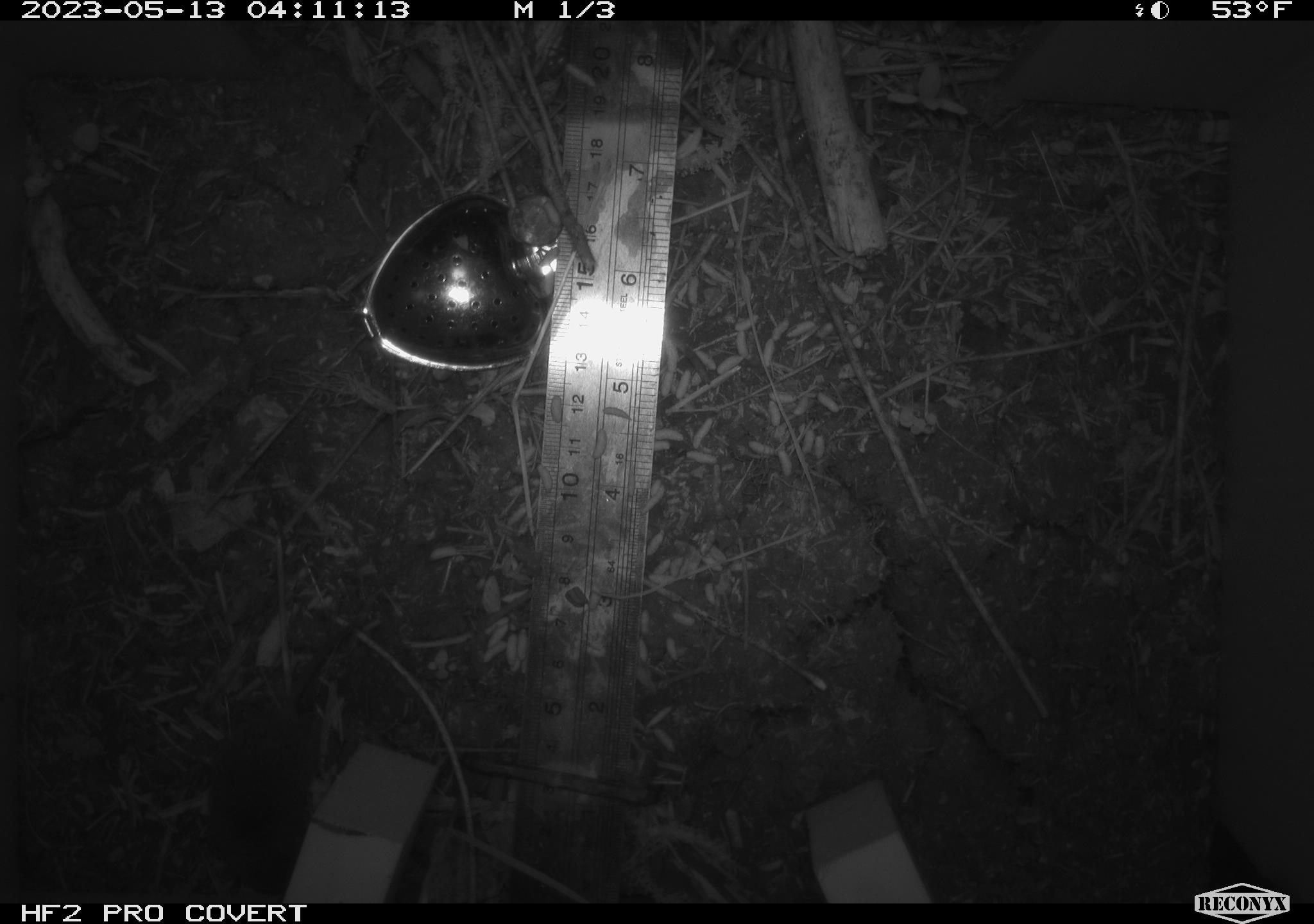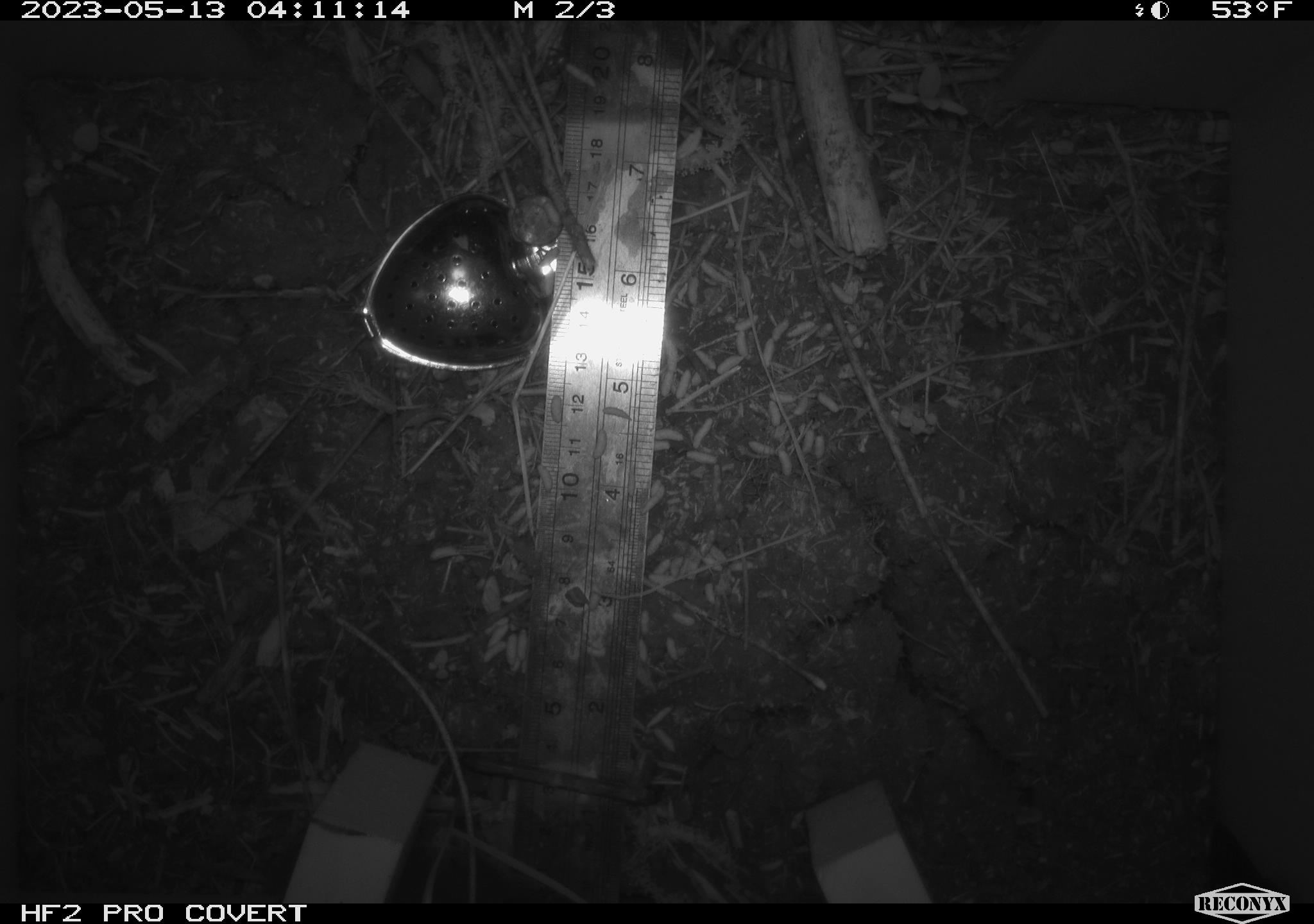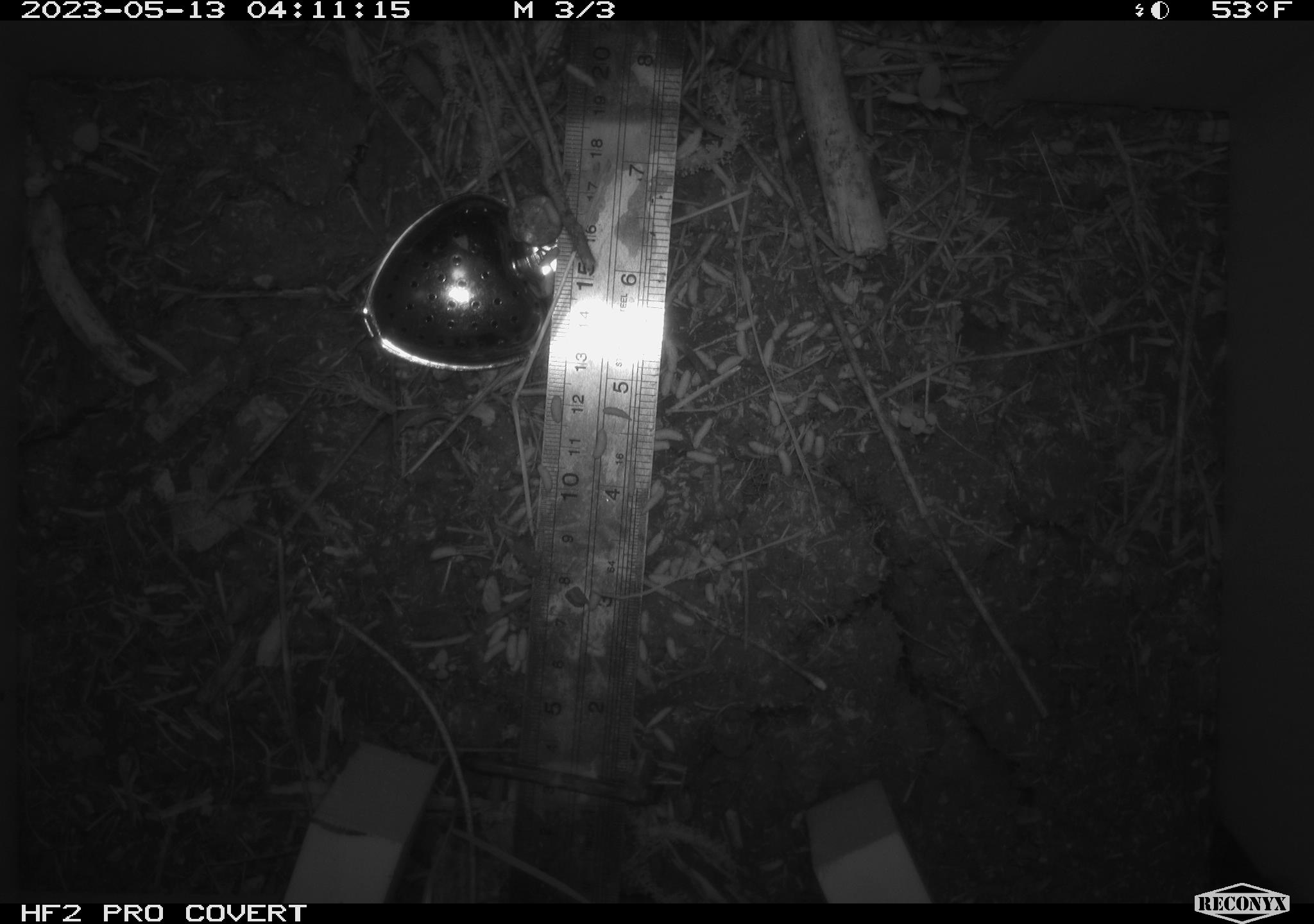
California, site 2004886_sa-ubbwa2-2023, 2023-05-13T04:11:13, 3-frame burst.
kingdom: Animalia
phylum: Chordata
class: Mammalia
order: Eulipotyphla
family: Soricidae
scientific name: Soricidae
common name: shrews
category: soricidae family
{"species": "soricidae family (shrews) (Soricidae)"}